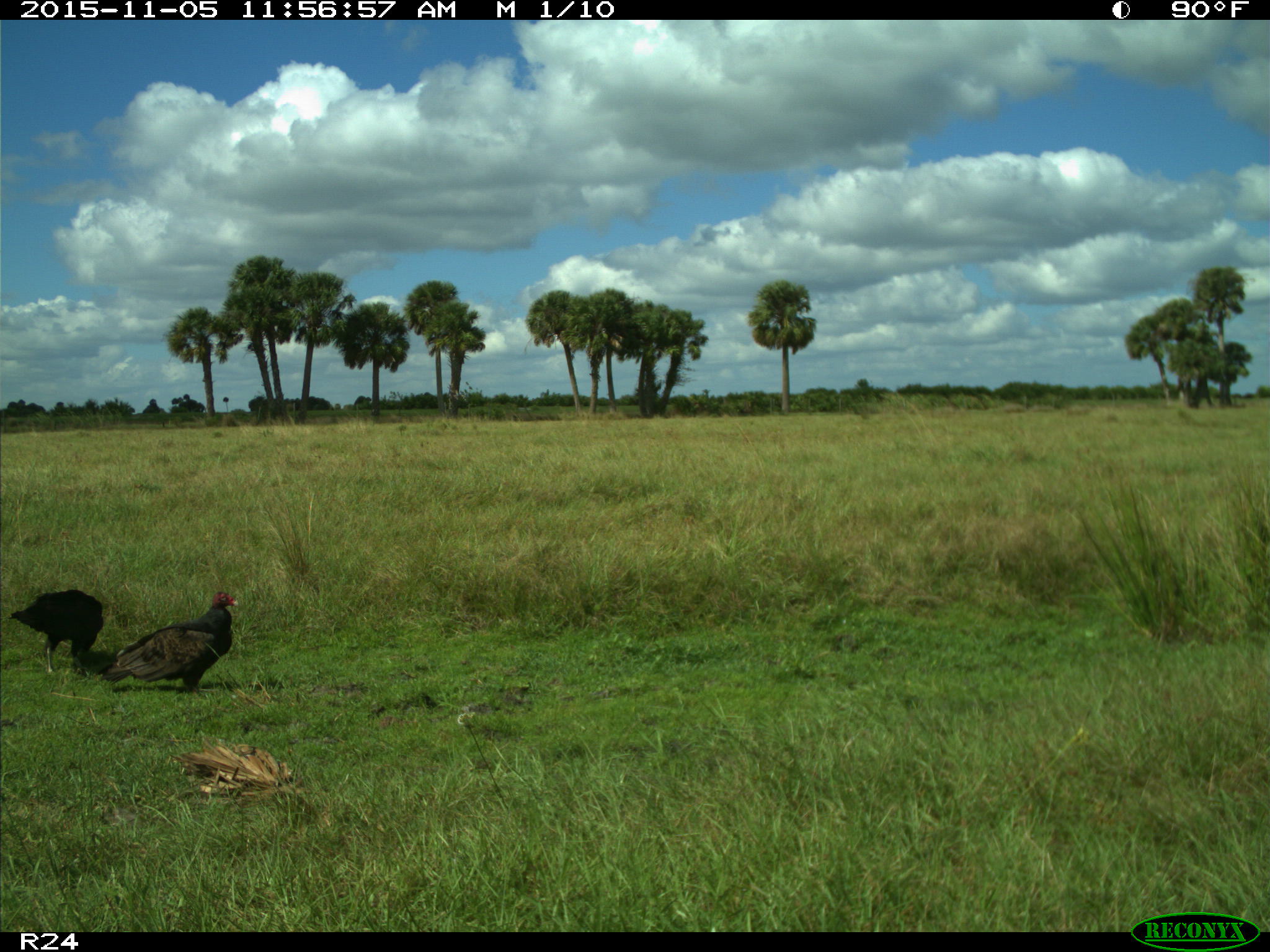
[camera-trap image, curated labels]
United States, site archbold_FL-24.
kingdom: Animalia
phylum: Chordata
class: Aves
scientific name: Aves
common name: birds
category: unidentified bird